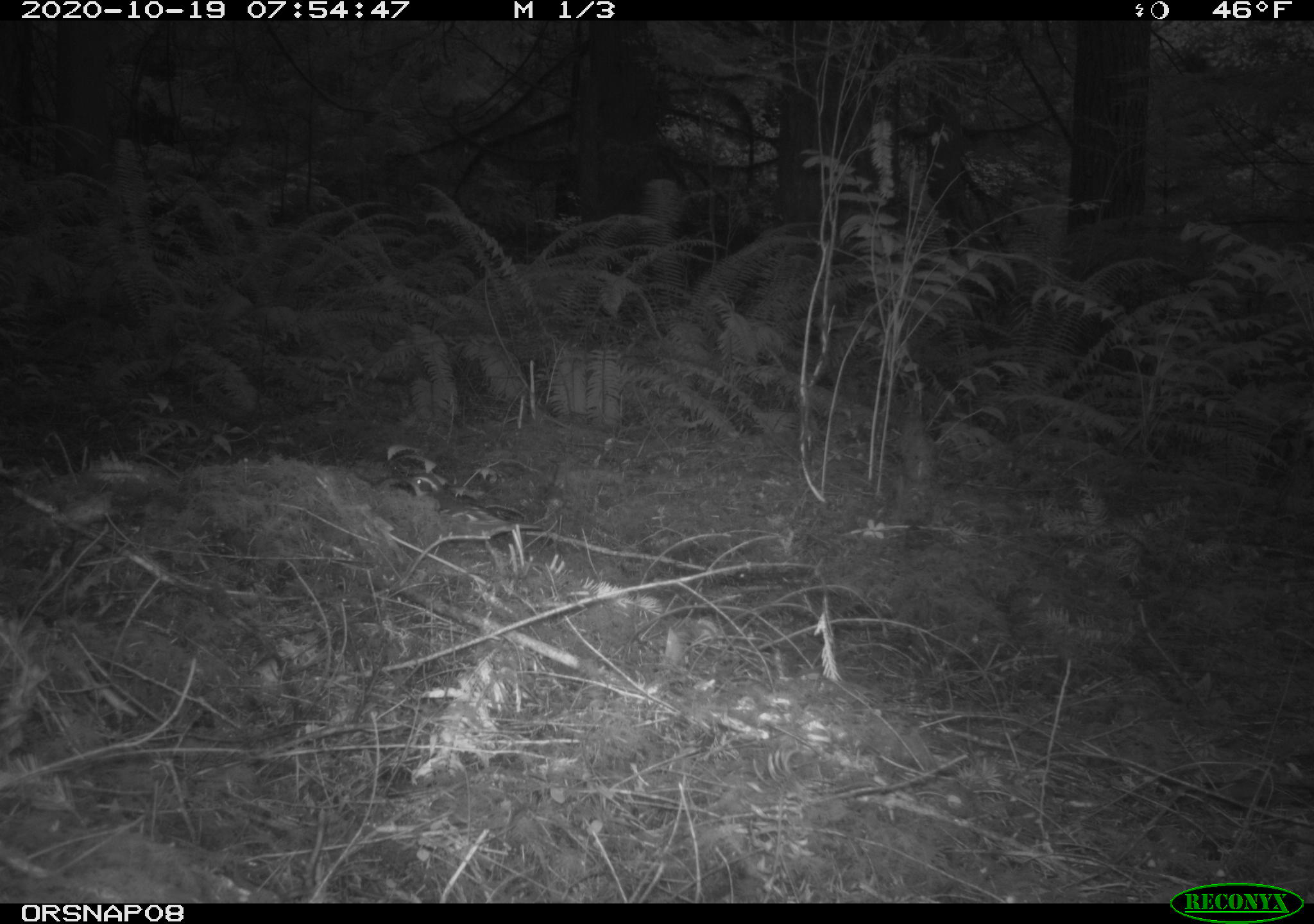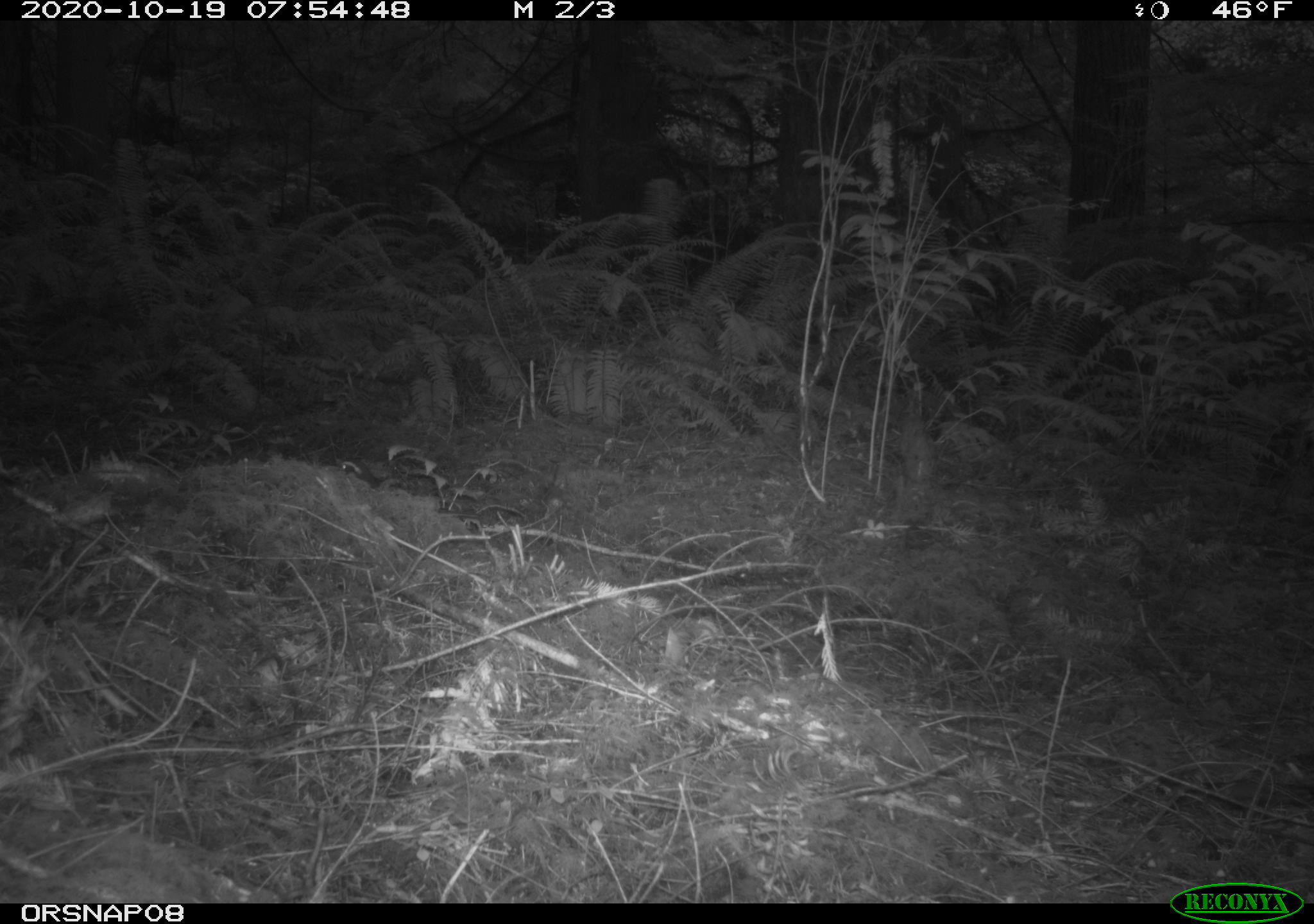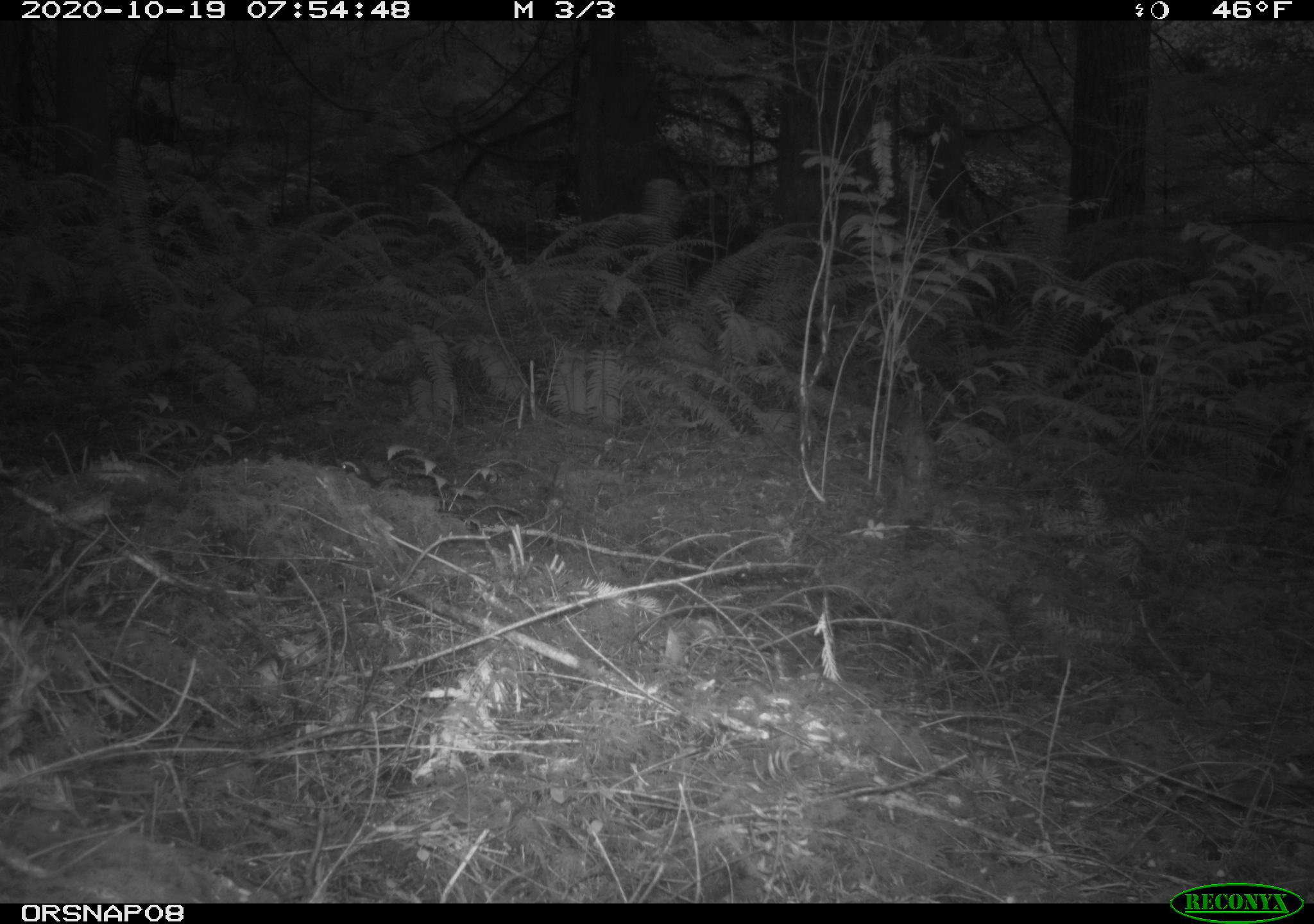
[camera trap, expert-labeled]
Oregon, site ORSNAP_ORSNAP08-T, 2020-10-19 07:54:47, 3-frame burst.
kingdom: Animalia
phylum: Chordata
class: Aves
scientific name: Aves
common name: bird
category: other bird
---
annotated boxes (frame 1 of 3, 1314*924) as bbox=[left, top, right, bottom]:
other bird: bbox=[395, 452, 559, 570]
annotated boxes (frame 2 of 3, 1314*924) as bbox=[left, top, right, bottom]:
other bird: bbox=[318, 454, 460, 532]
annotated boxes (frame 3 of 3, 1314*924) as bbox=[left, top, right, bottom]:
other bird: bbox=[318, 433, 445, 511]